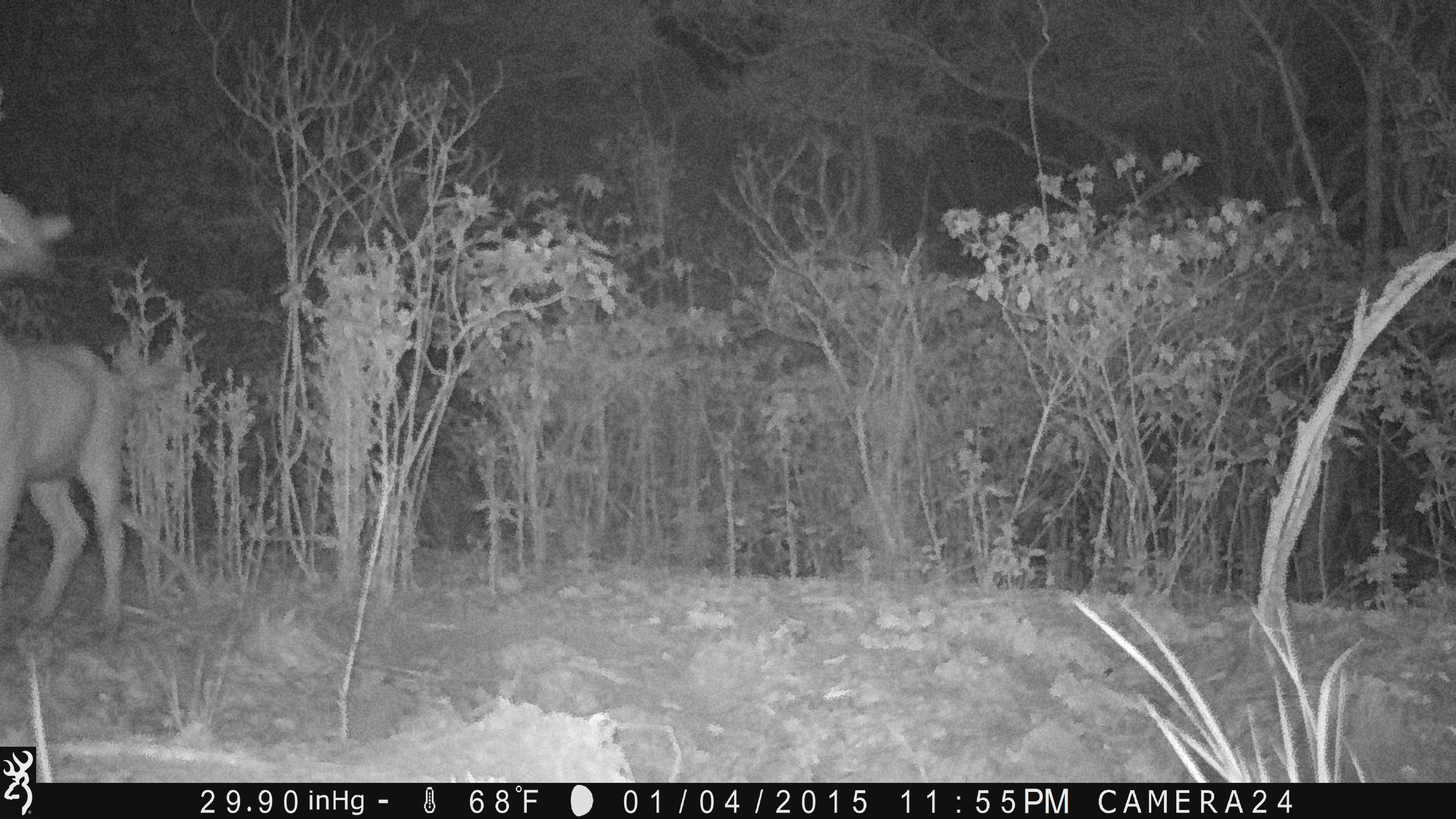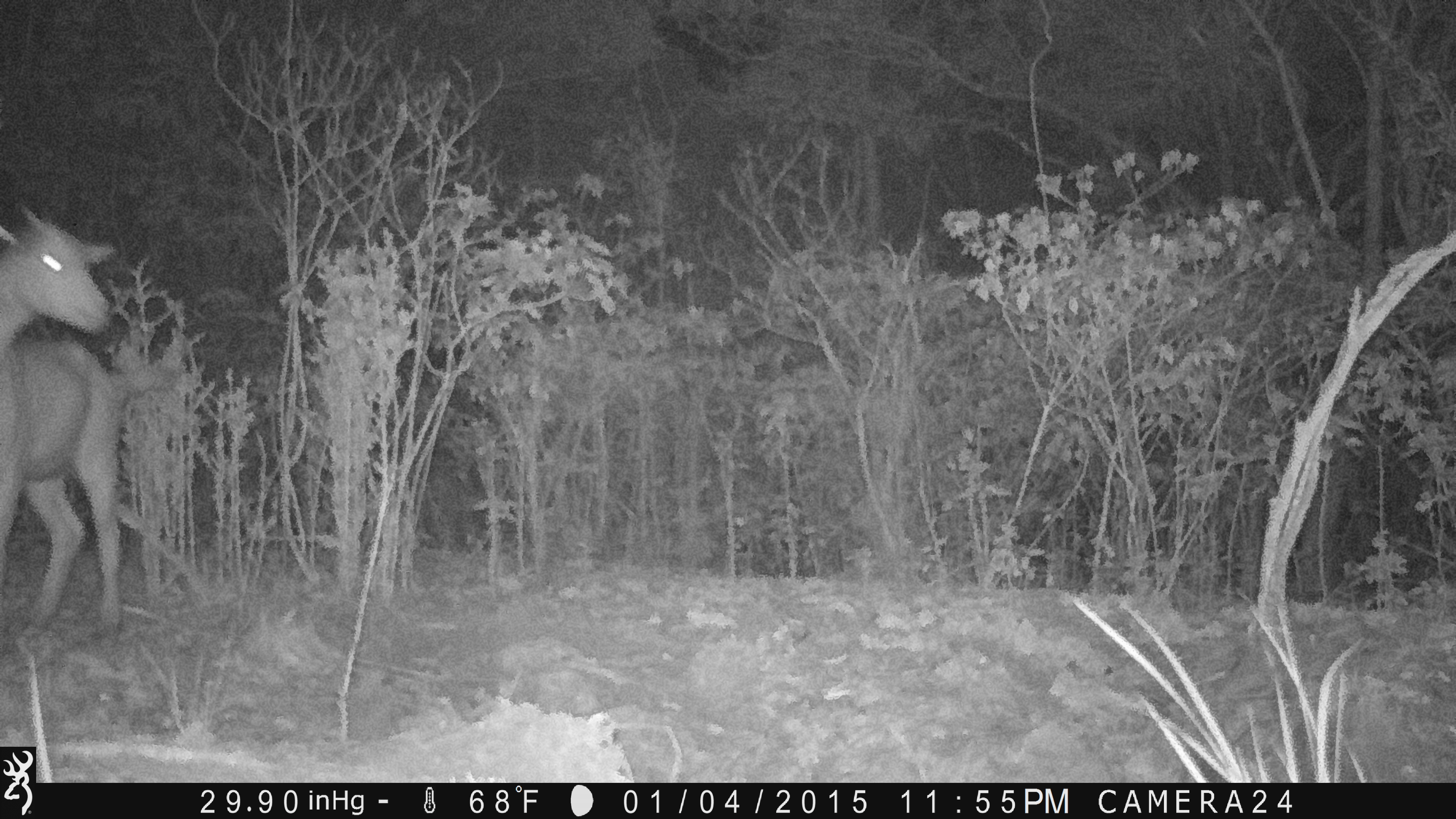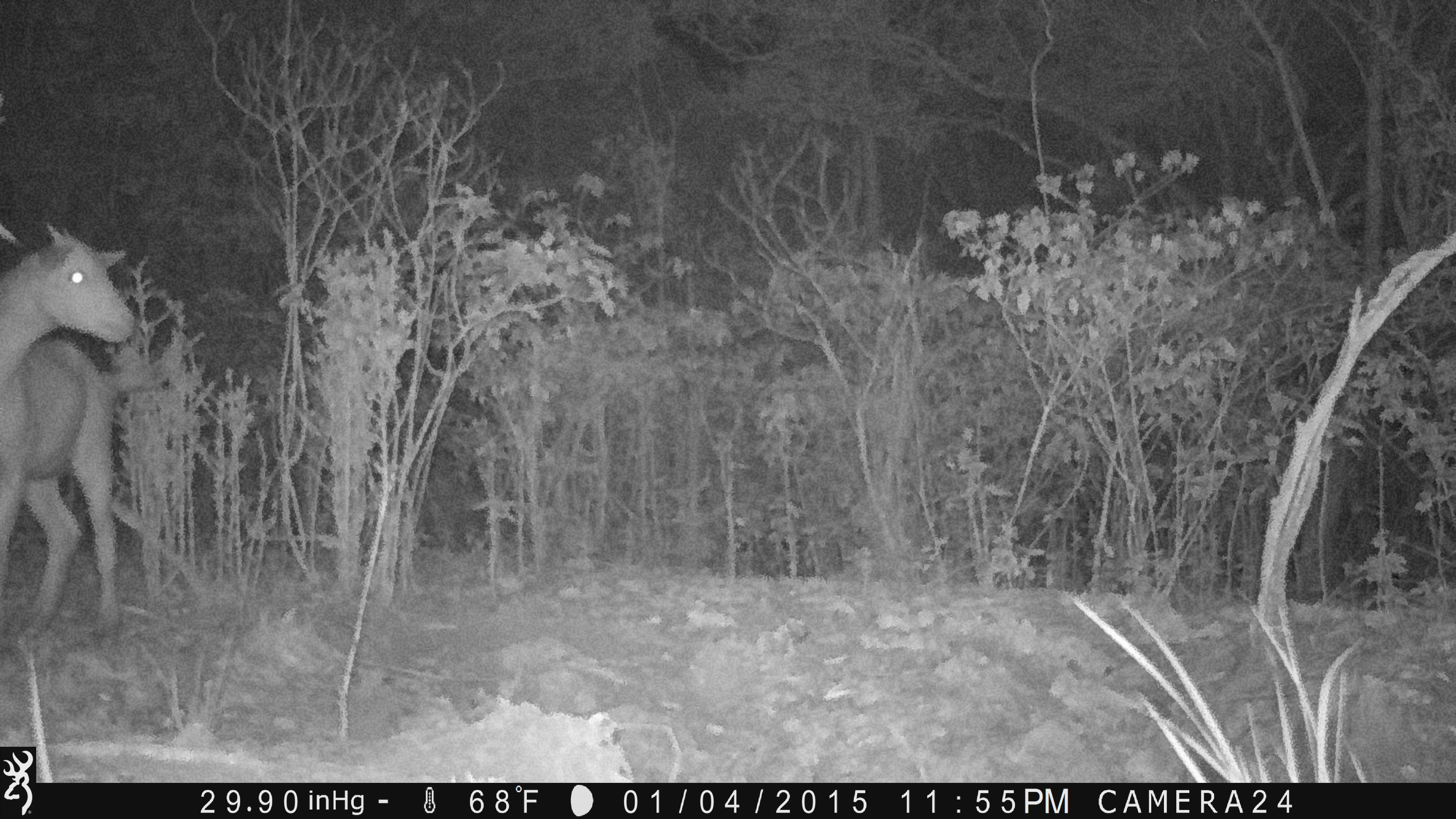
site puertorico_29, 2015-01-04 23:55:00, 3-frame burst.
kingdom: Animalia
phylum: Chordata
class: Mammalia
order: Artiodactyla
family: Bovidae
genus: Capra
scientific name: Capra hircus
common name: goat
Goat (Capra hircus).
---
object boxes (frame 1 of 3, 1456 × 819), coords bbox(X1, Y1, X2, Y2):
goat: bbox(0, 195, 137, 627)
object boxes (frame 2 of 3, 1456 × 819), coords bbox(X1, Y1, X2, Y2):
goat: bbox(0, 207, 165, 640)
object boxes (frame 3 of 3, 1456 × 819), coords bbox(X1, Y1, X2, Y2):
goat: bbox(0, 224, 143, 640)